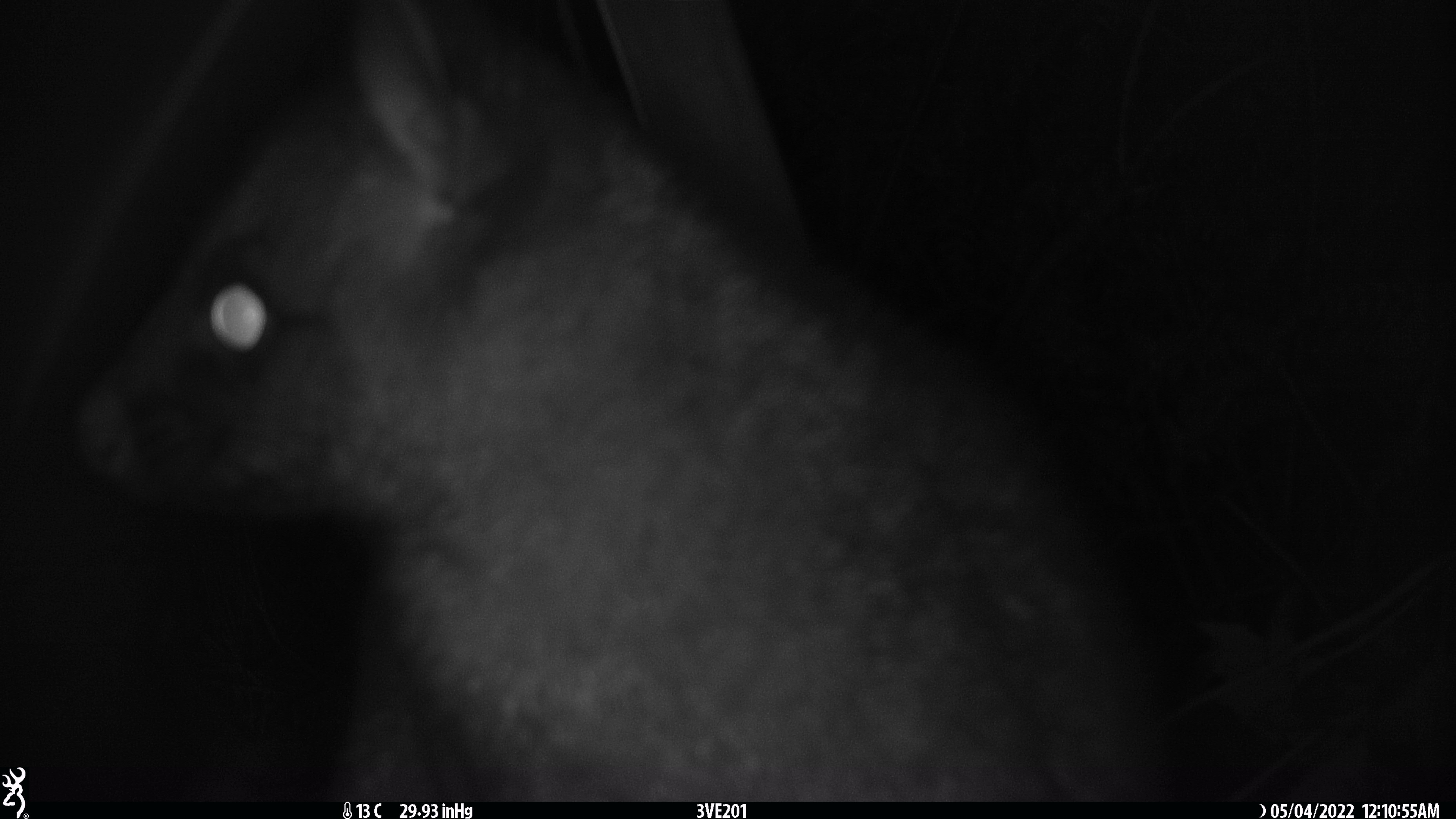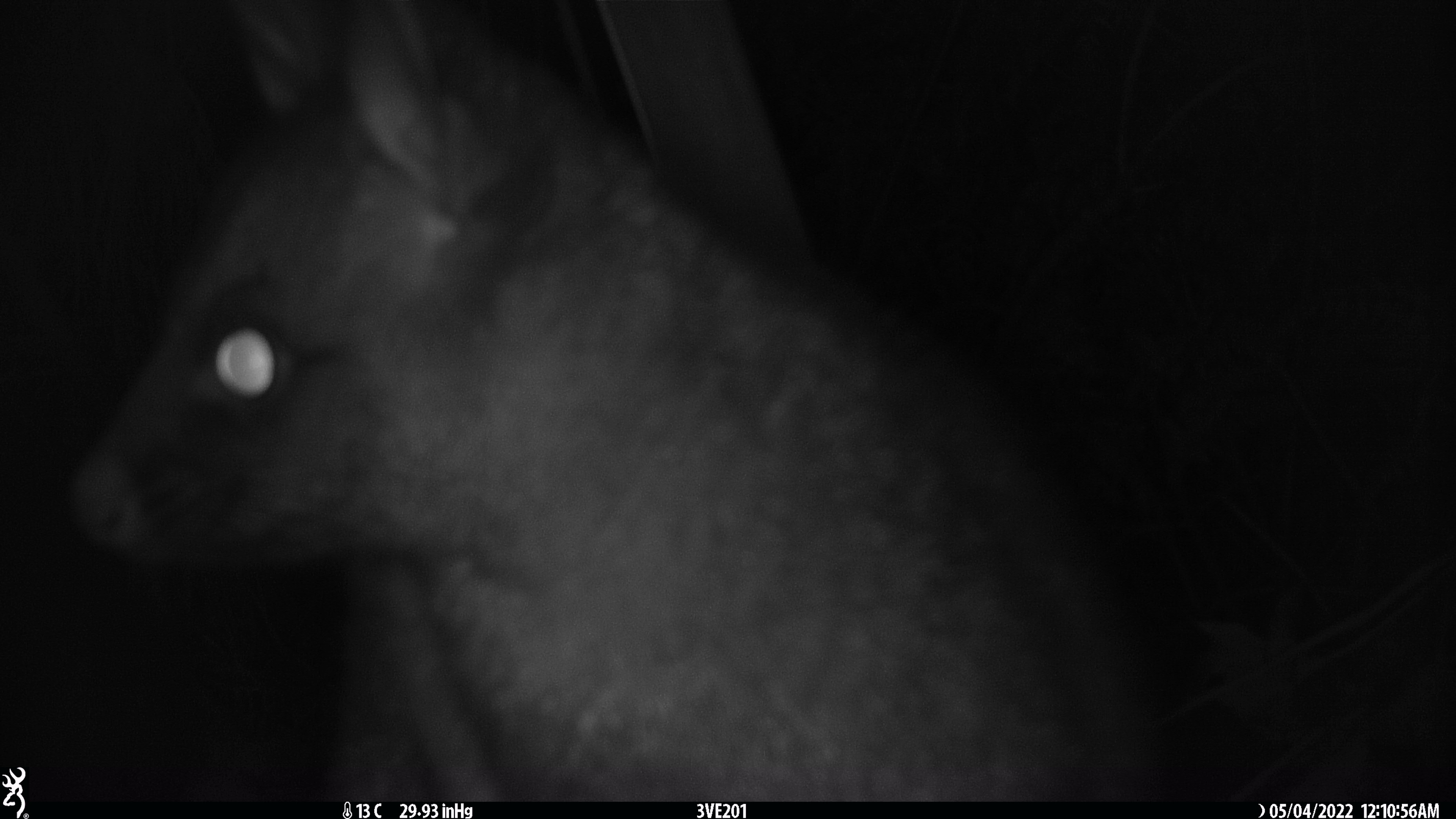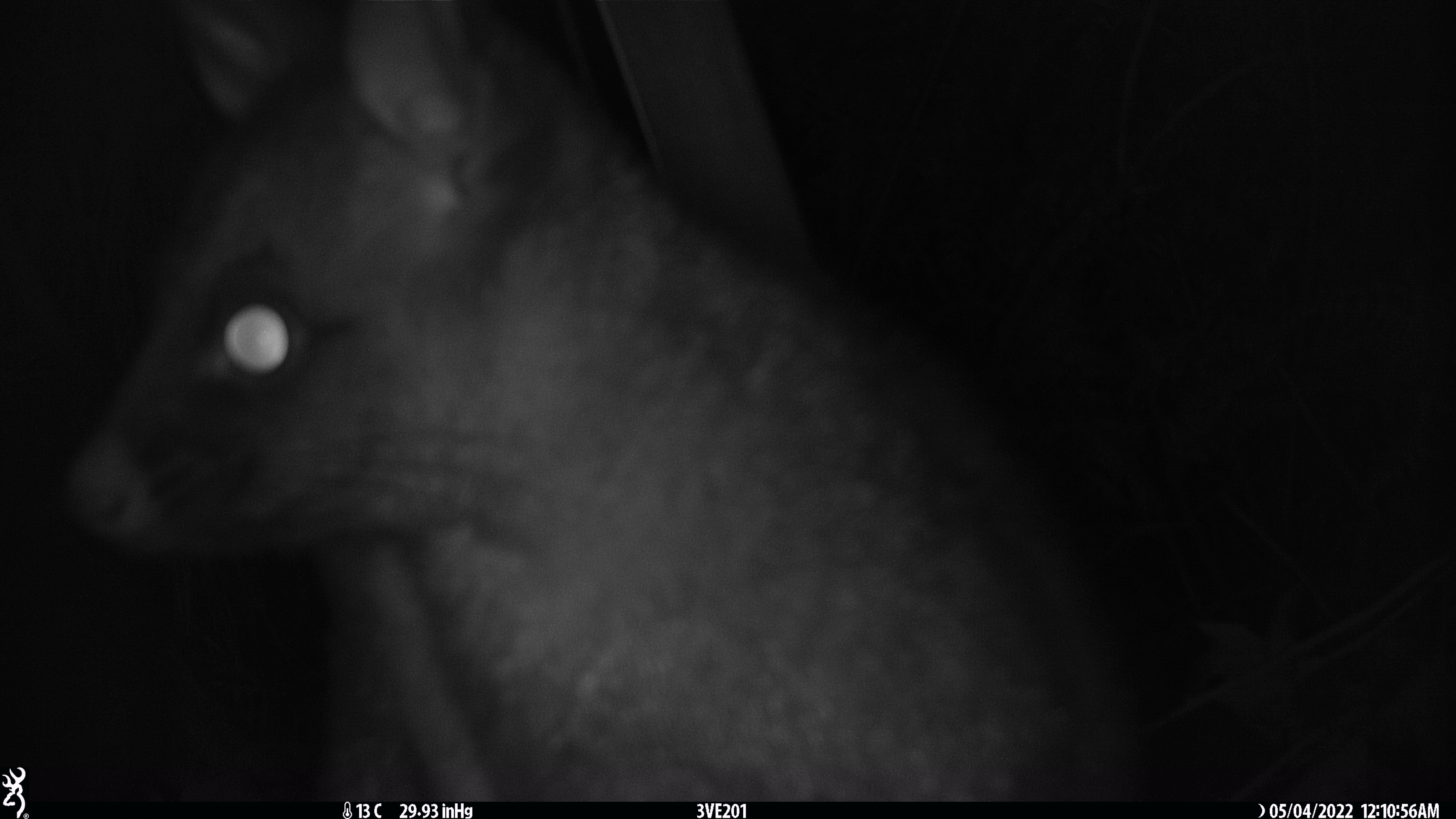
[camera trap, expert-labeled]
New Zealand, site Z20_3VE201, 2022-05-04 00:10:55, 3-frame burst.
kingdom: Animalia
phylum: Chordata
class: Mammalia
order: Diprotodontia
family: Phalangeridae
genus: Trichosurus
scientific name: Trichosurus vulpecula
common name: common brushtail possum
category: possum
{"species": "possum (common brushtail possum) (Trichosurus vulpecula)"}